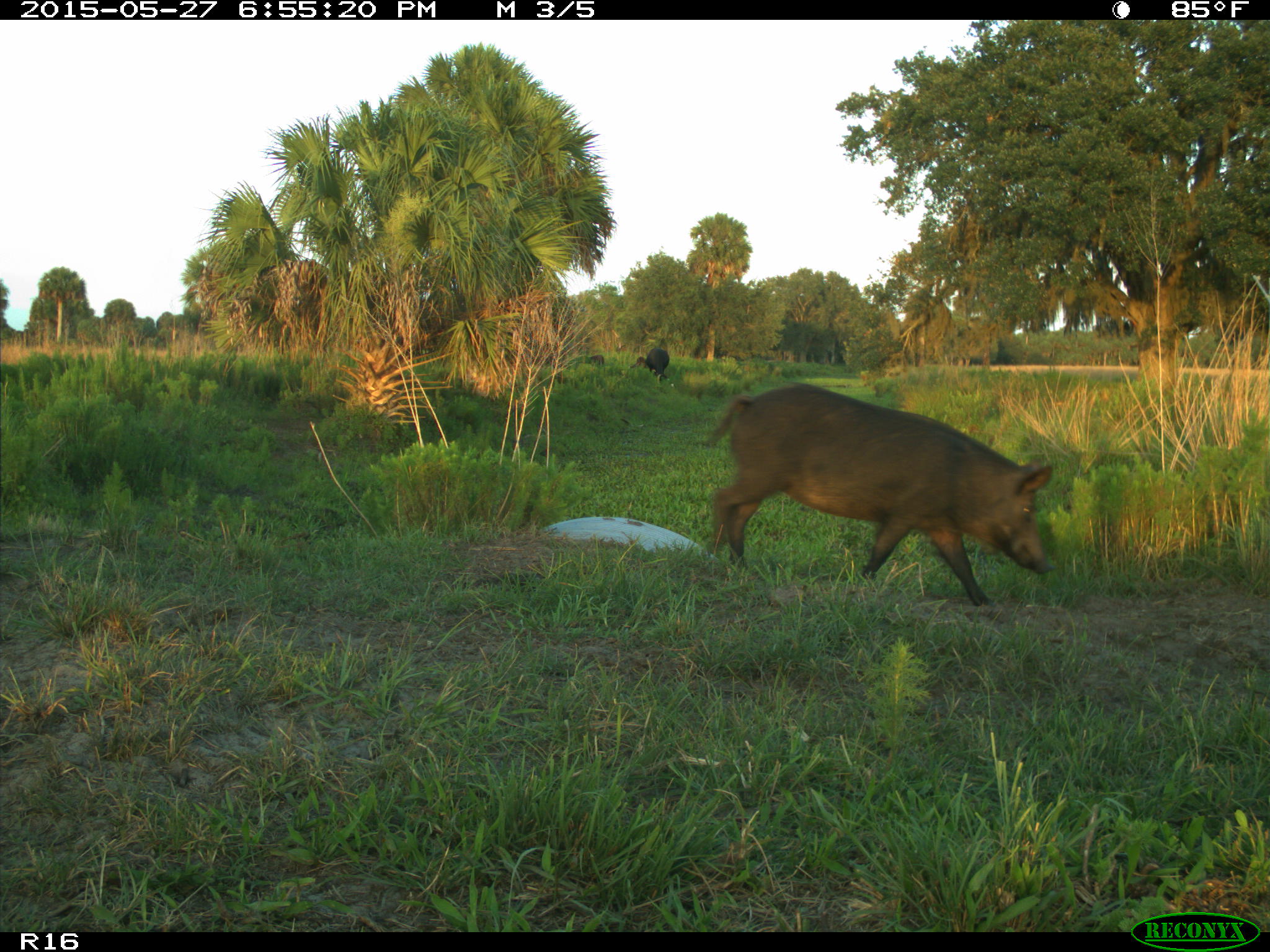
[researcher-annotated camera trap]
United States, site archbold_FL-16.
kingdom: Animalia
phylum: Chordata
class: Mammalia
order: Artiodactyla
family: Suidae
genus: Sus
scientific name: Sus scrofa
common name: wild boar